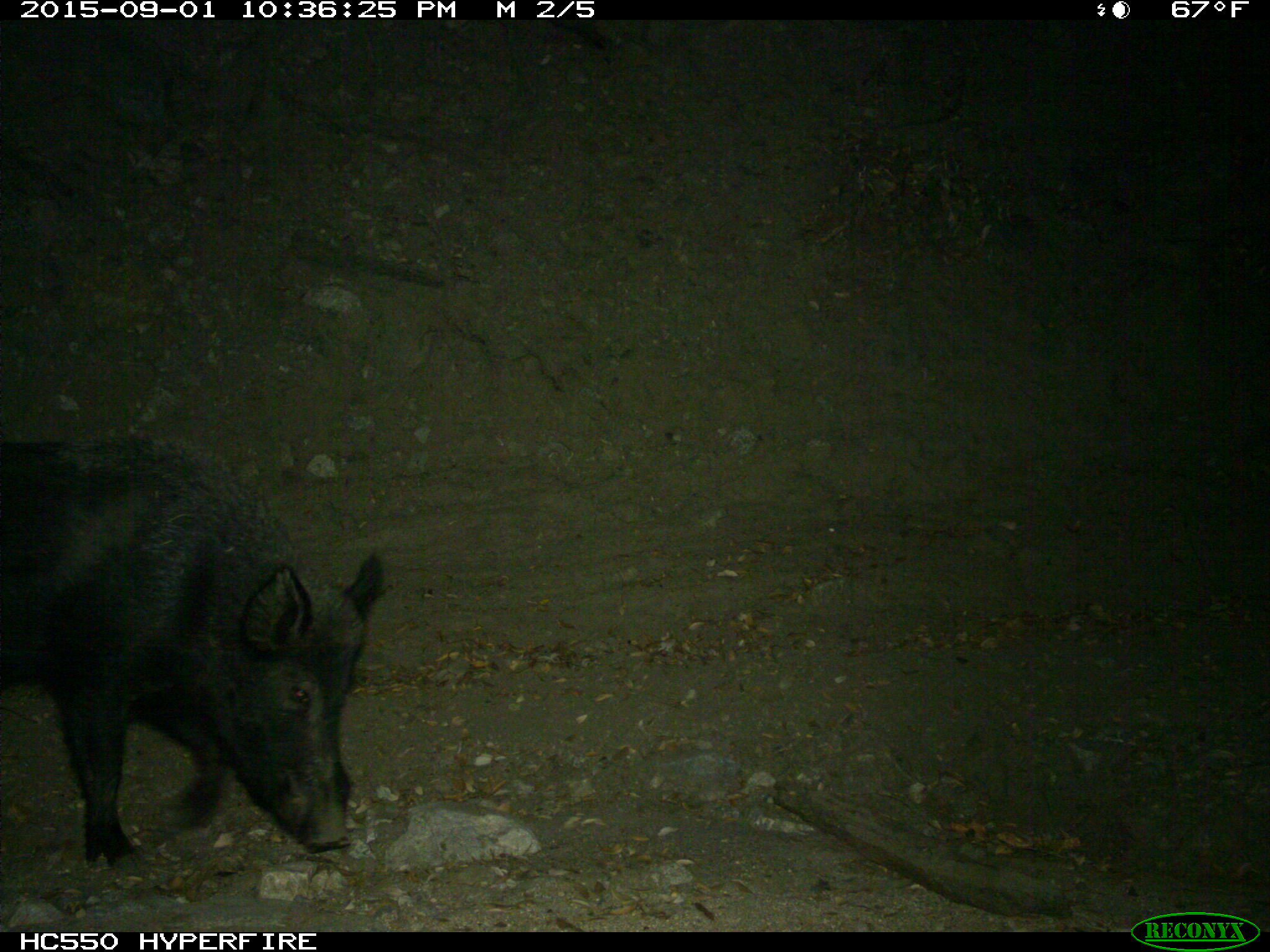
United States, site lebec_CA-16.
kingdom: Animalia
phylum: Chordata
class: Mammalia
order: Artiodactyla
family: Suidae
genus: Sus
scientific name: Sus scrofa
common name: wild boar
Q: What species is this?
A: Sus scrofa (wild boar).